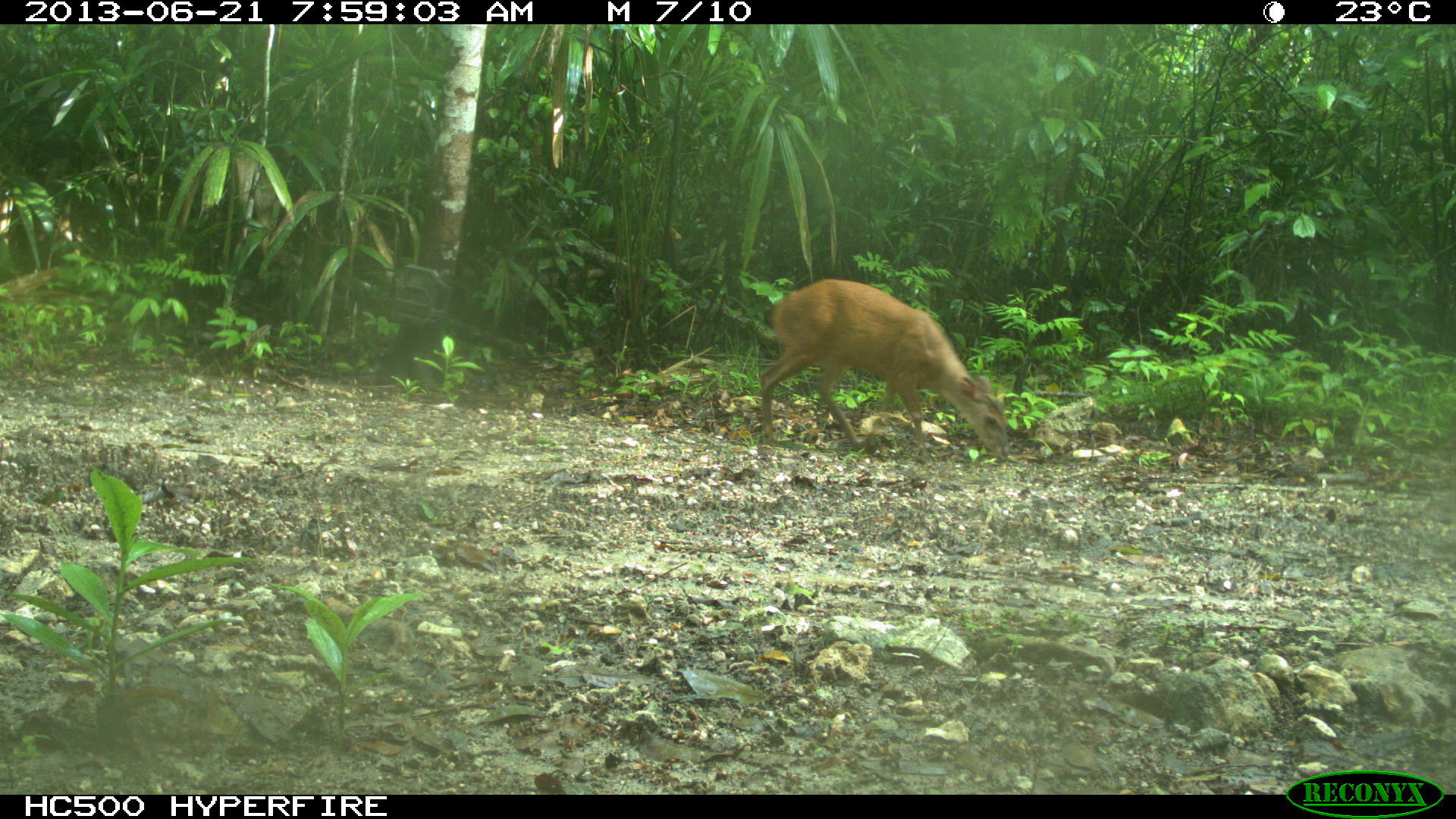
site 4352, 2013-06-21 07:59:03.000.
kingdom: Animalia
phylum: Chordata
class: Mammalia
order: Artiodactyla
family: Cervidae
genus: Mazama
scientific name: Mazama temama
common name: central american red brocket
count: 1